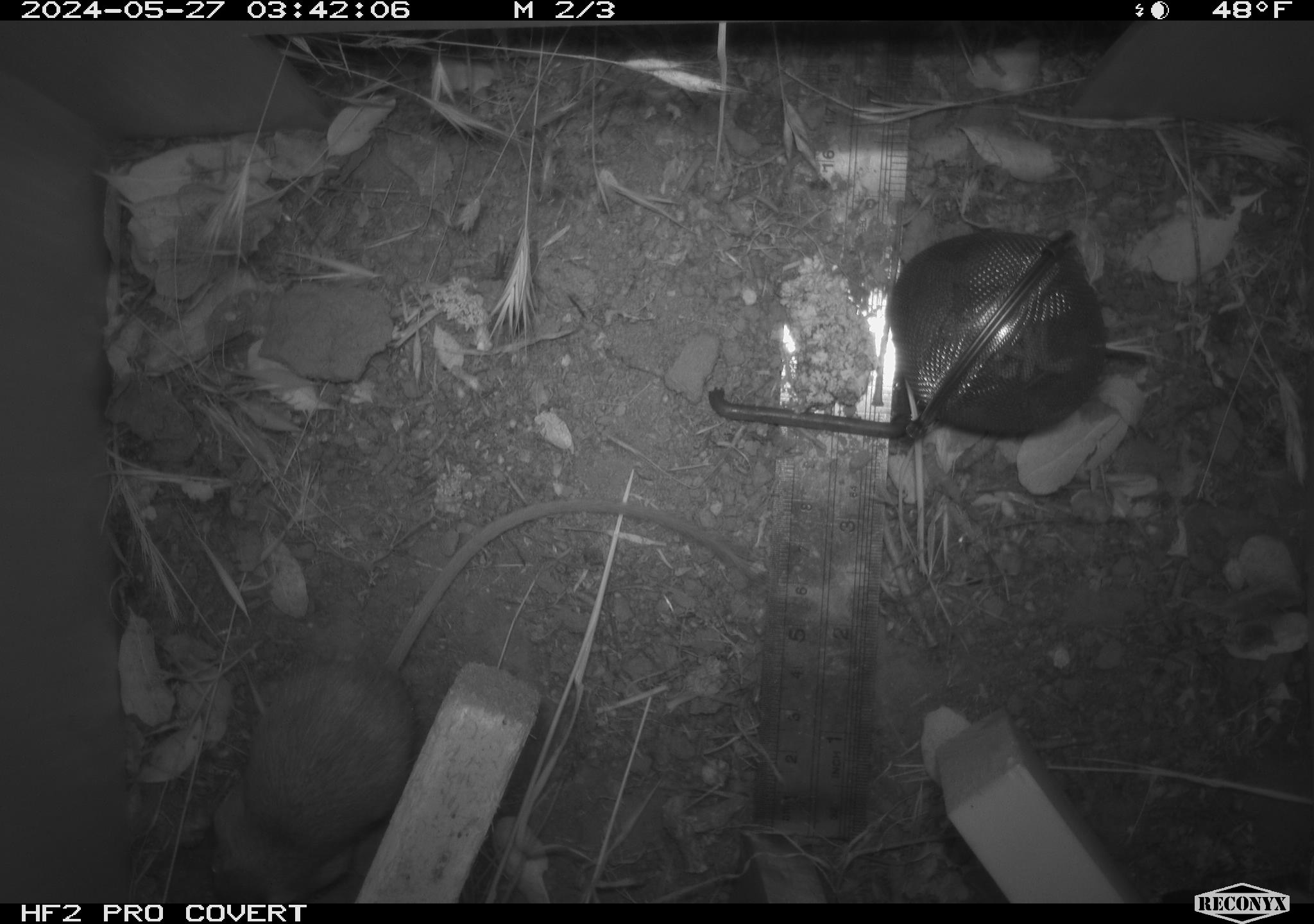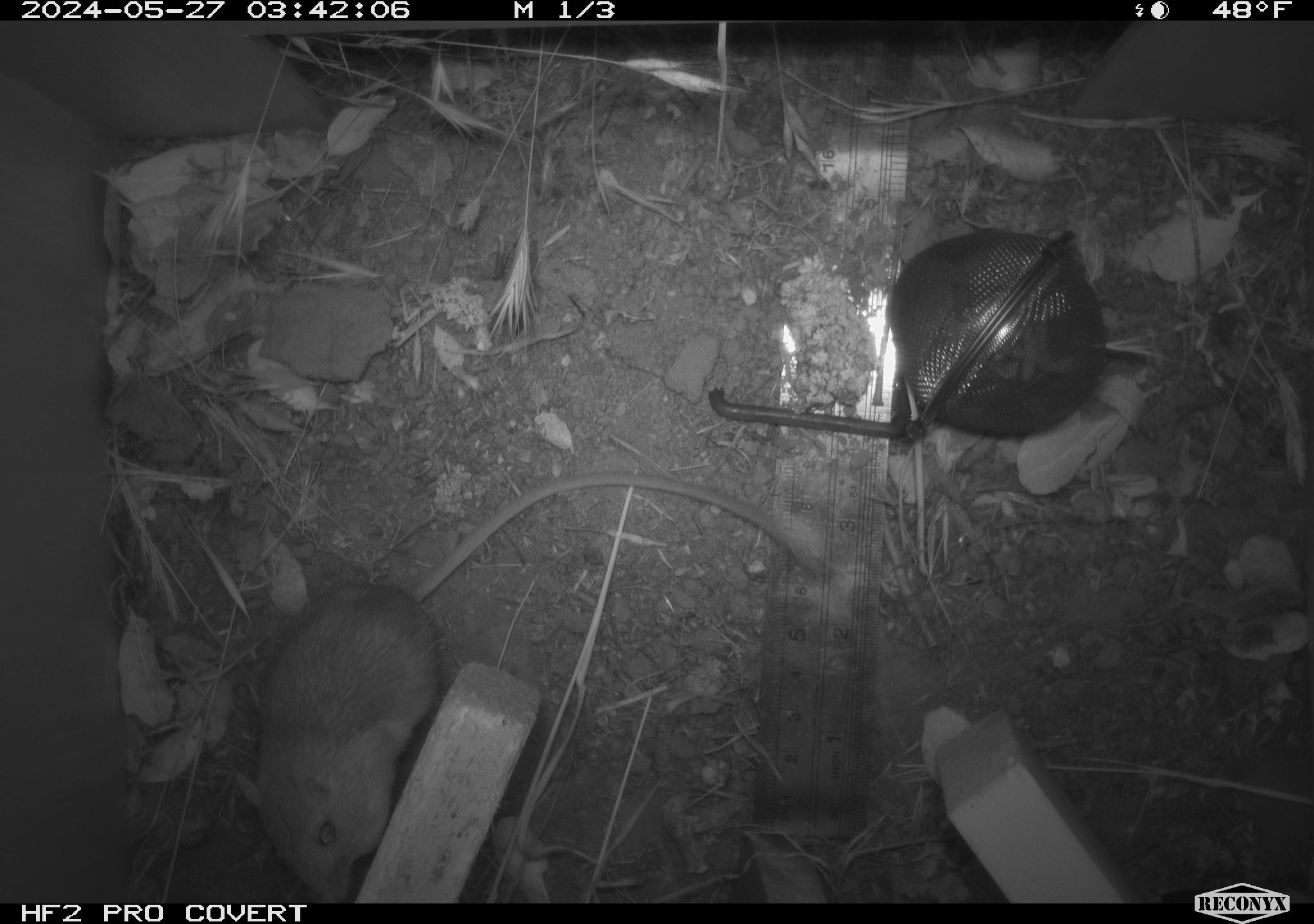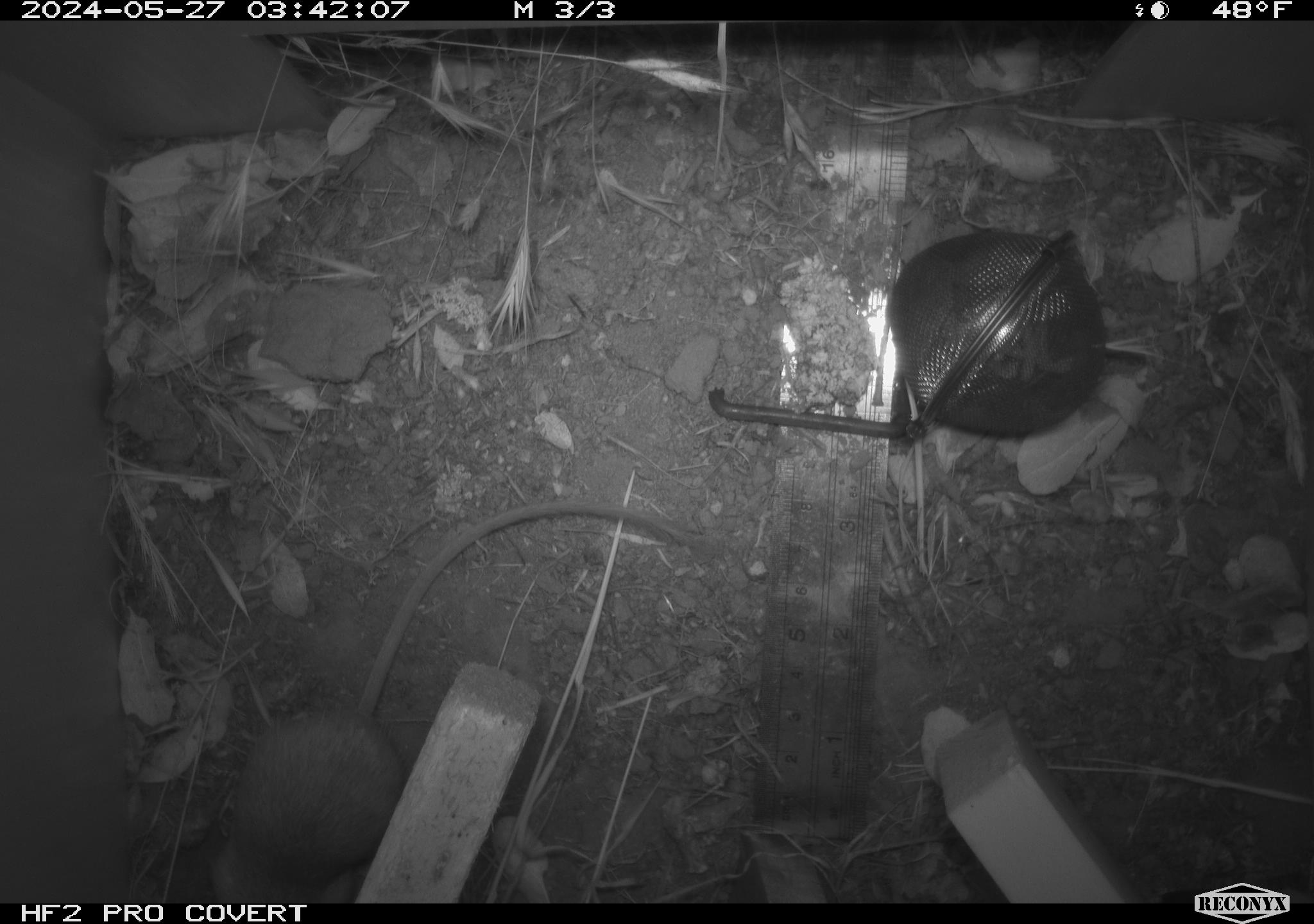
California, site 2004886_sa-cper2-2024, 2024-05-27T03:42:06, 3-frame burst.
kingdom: Animalia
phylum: Chordata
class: Mammalia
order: Rodentia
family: Heteromyidae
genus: Dipodomys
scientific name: Dipodomys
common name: kangaroo rats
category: dipodomys species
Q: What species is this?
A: Dipodomys species (kangaroo rats) (Dipodomys).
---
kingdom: Animalia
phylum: Chordata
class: Mammalia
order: Rodentia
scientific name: Rodentia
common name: rodent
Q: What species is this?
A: Rodent (Rodentia).